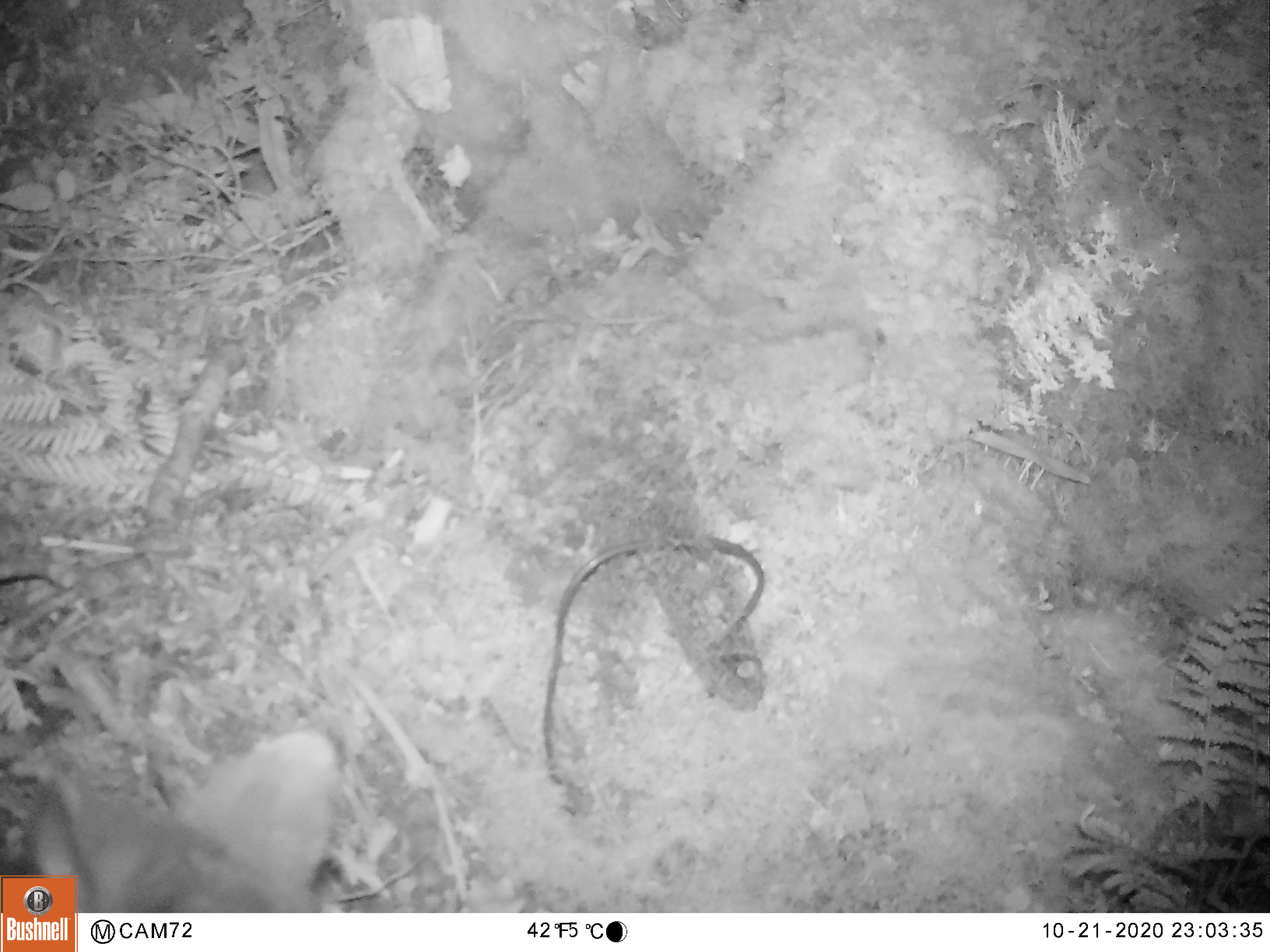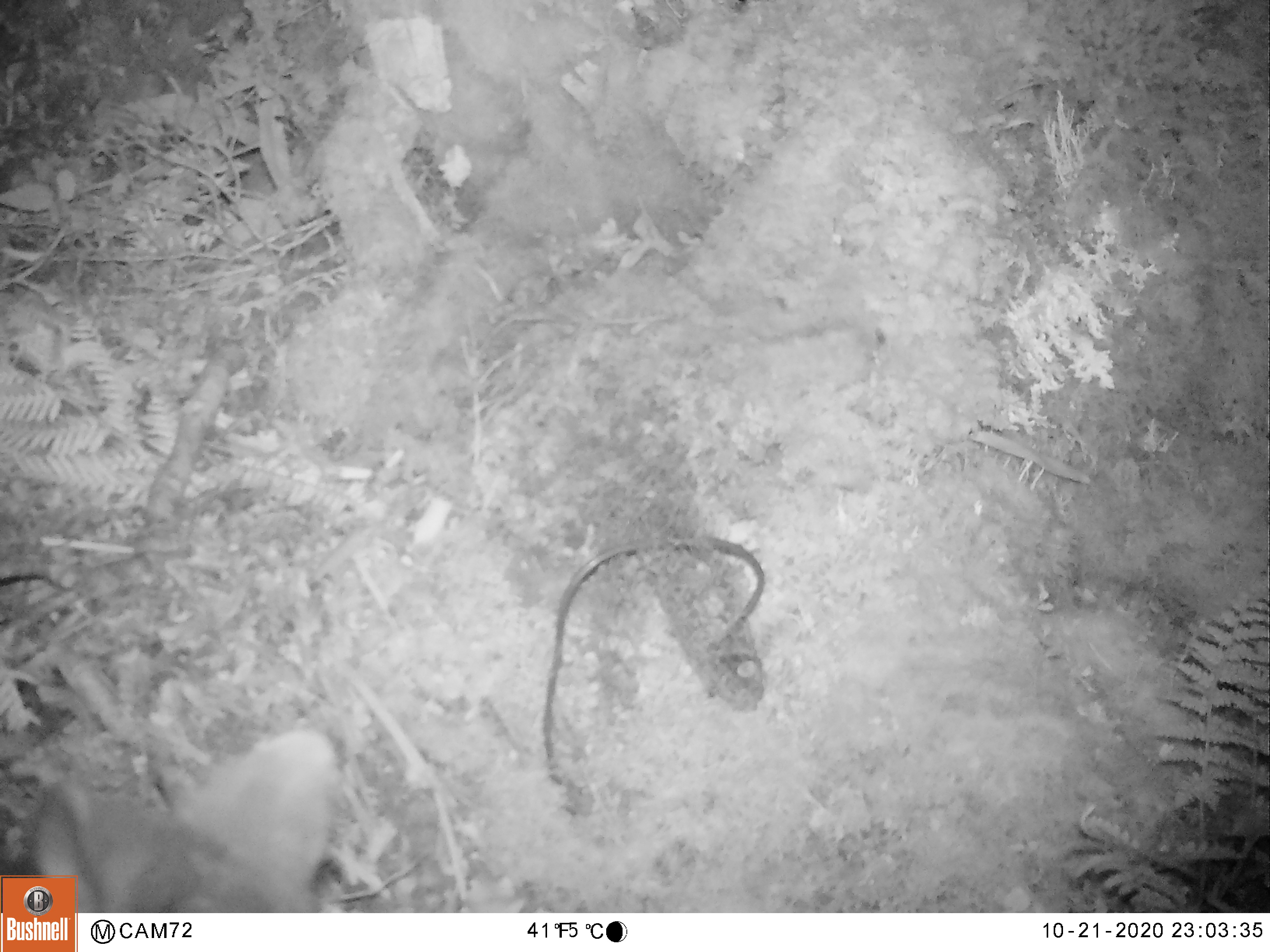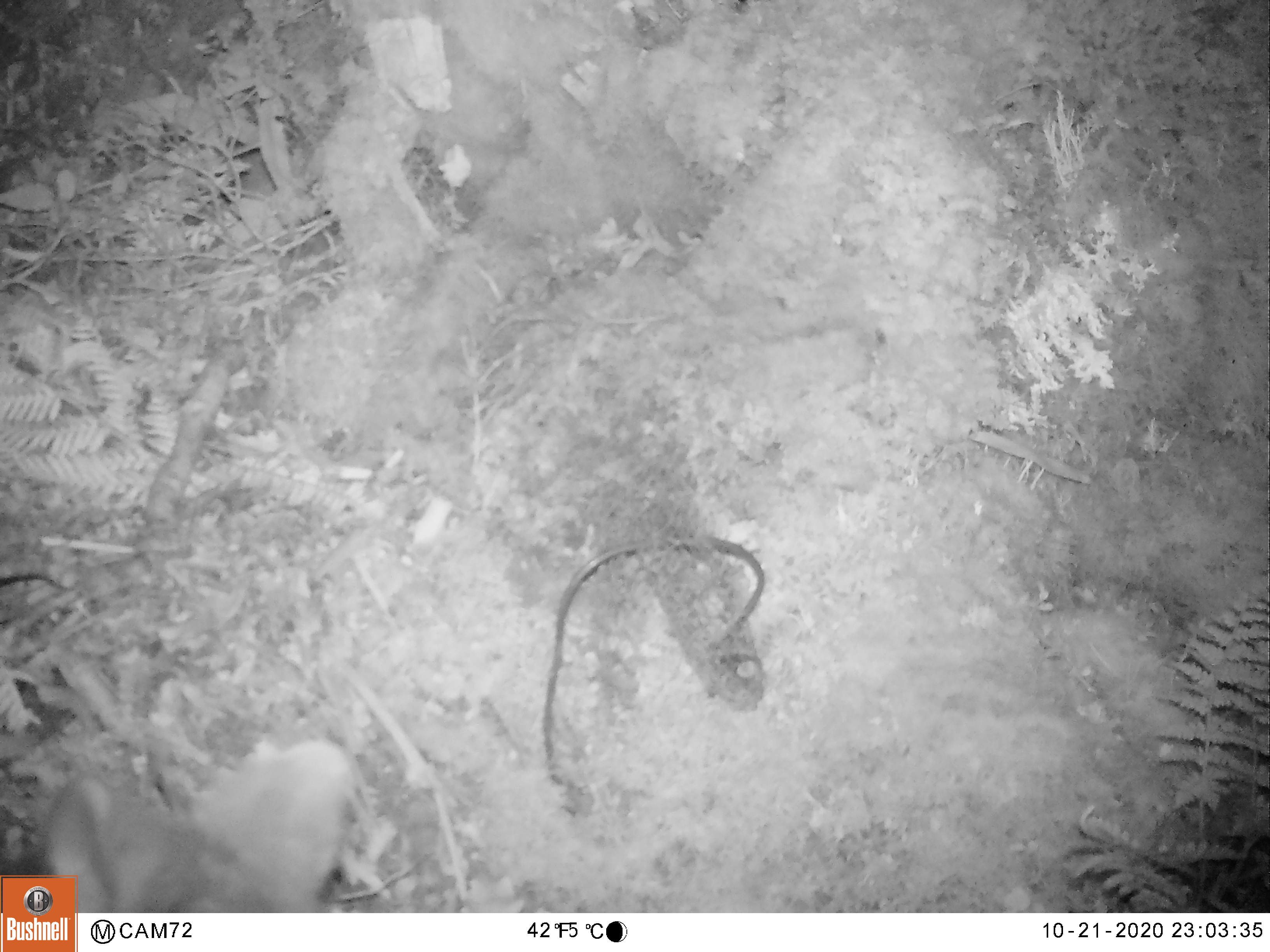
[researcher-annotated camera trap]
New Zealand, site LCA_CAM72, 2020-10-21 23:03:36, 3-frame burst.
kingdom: Animalia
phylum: Chordata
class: Mammalia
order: Diprotodontia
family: Phalangeridae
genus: Trichosurus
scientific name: Trichosurus vulpecula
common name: common brushtail possum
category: possum